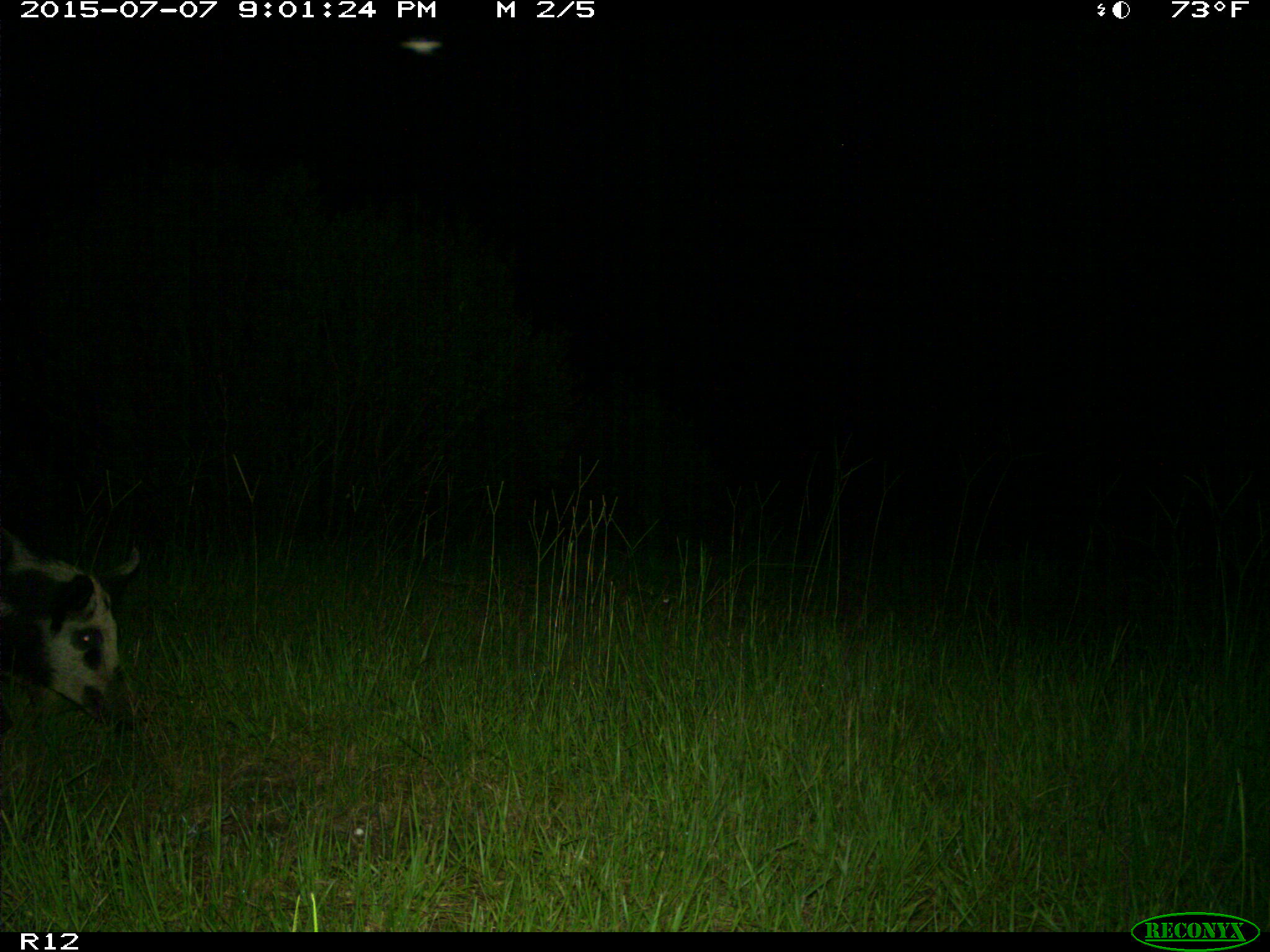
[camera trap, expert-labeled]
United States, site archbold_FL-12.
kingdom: Animalia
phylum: Chordata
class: Mammalia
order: Artiodactyla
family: Suidae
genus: Sus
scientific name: Sus scrofa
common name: wild boar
Sus scrofa (wild boar).